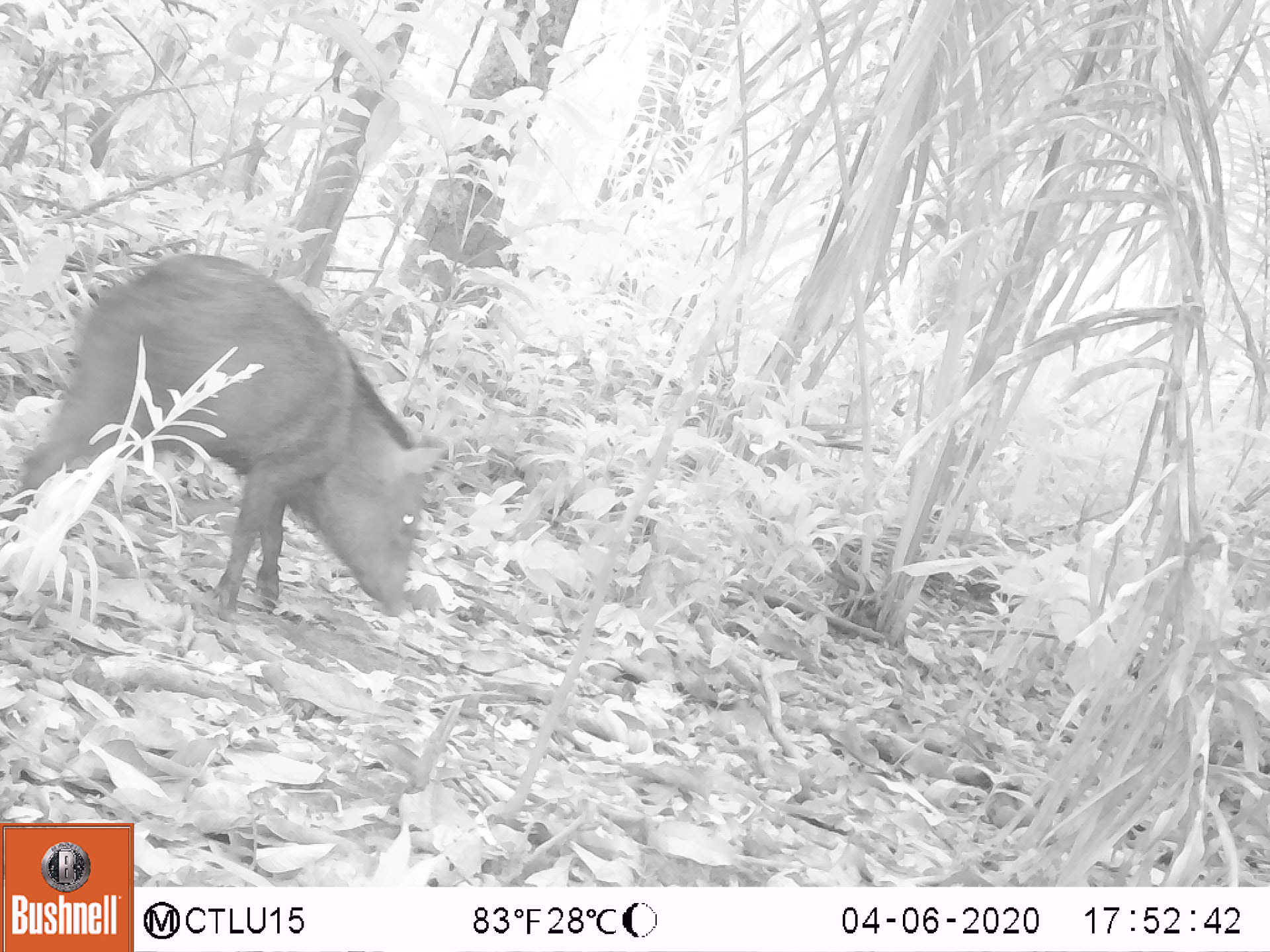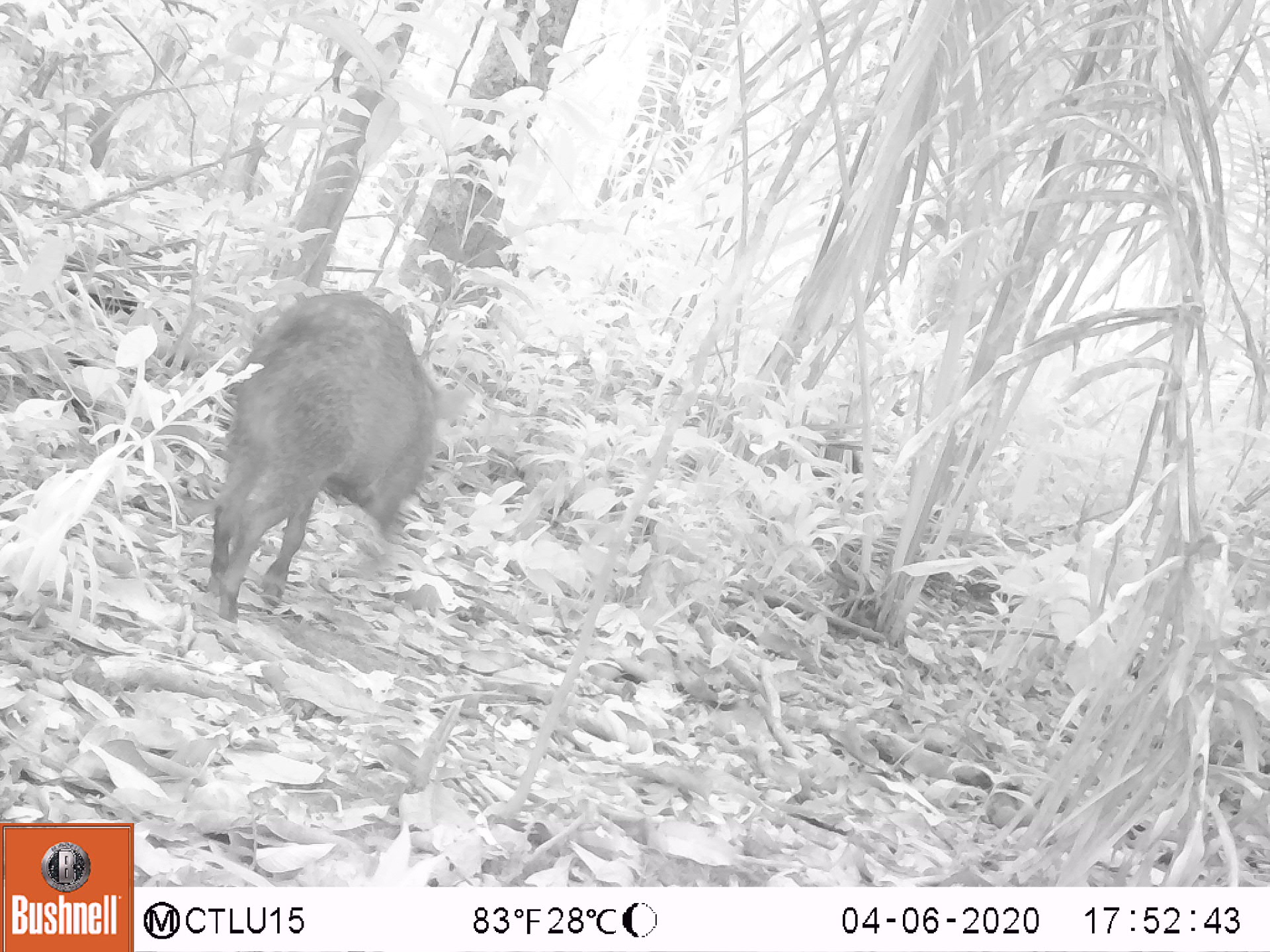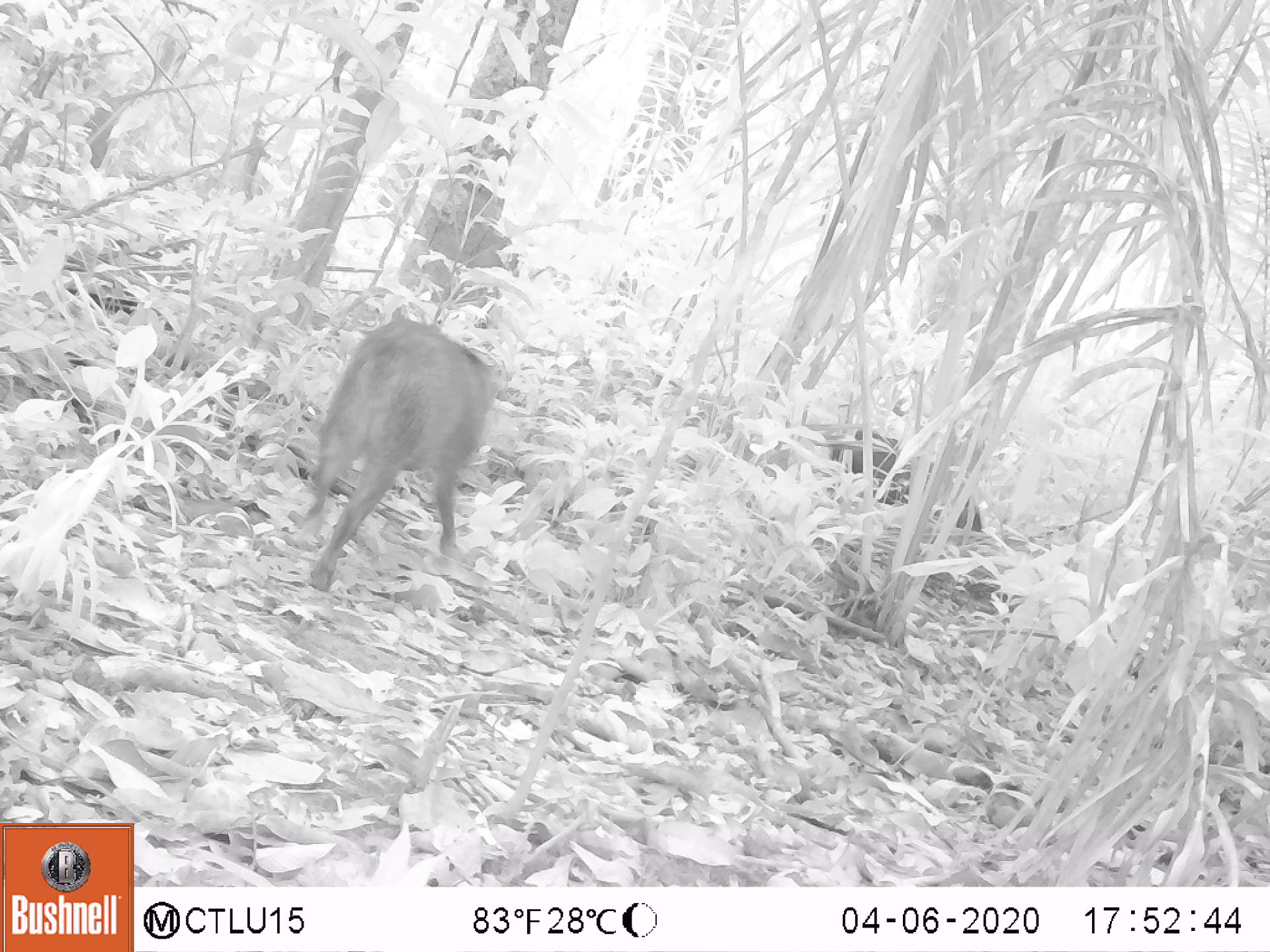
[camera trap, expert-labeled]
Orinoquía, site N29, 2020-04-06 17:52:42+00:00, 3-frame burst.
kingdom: Animalia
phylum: Chordata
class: Mammalia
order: Artiodactyla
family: Tayassuidae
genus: Pecari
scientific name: Pecari tajacu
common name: collared peccary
Collared peccary (Pecari tajacu).